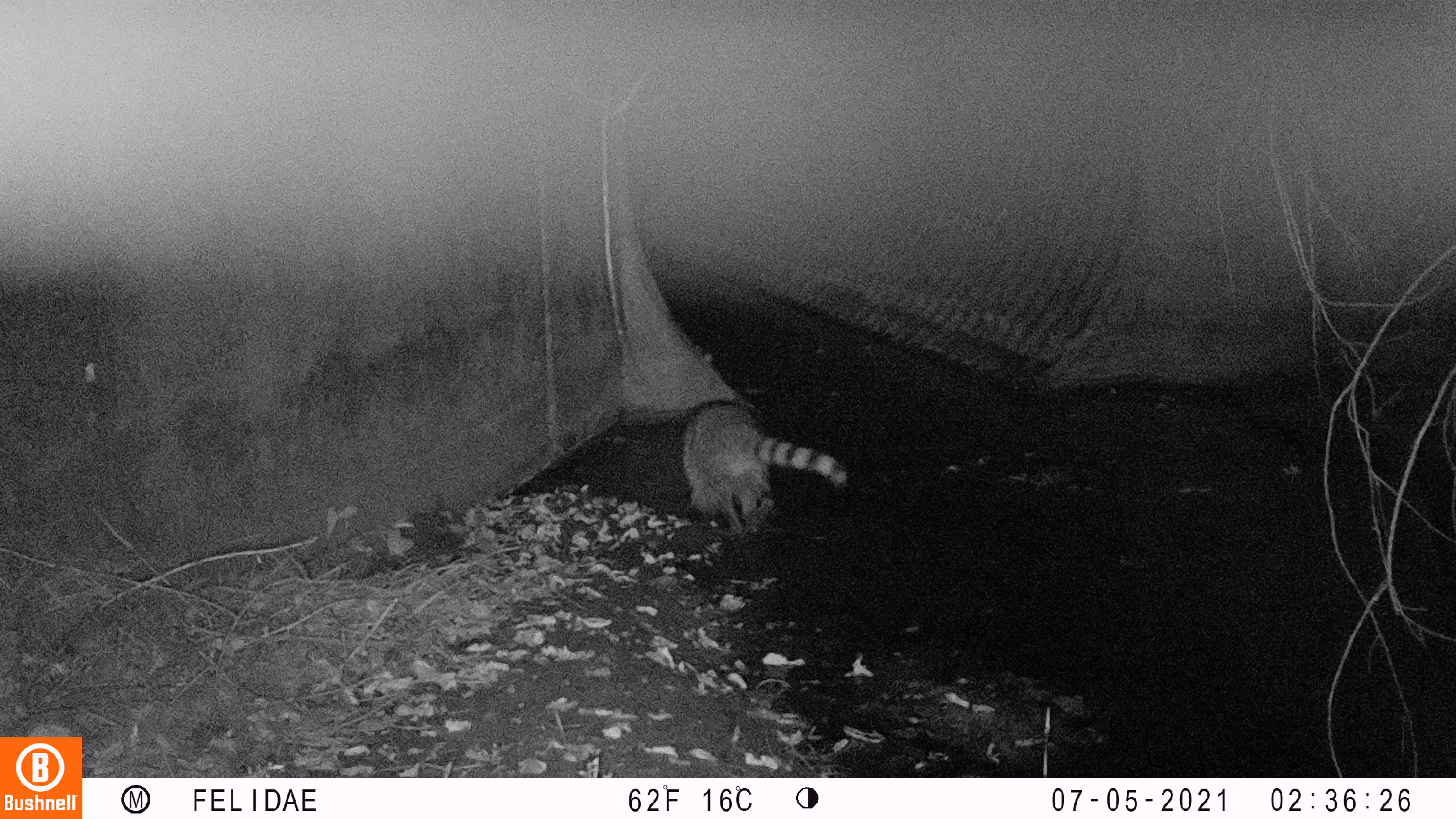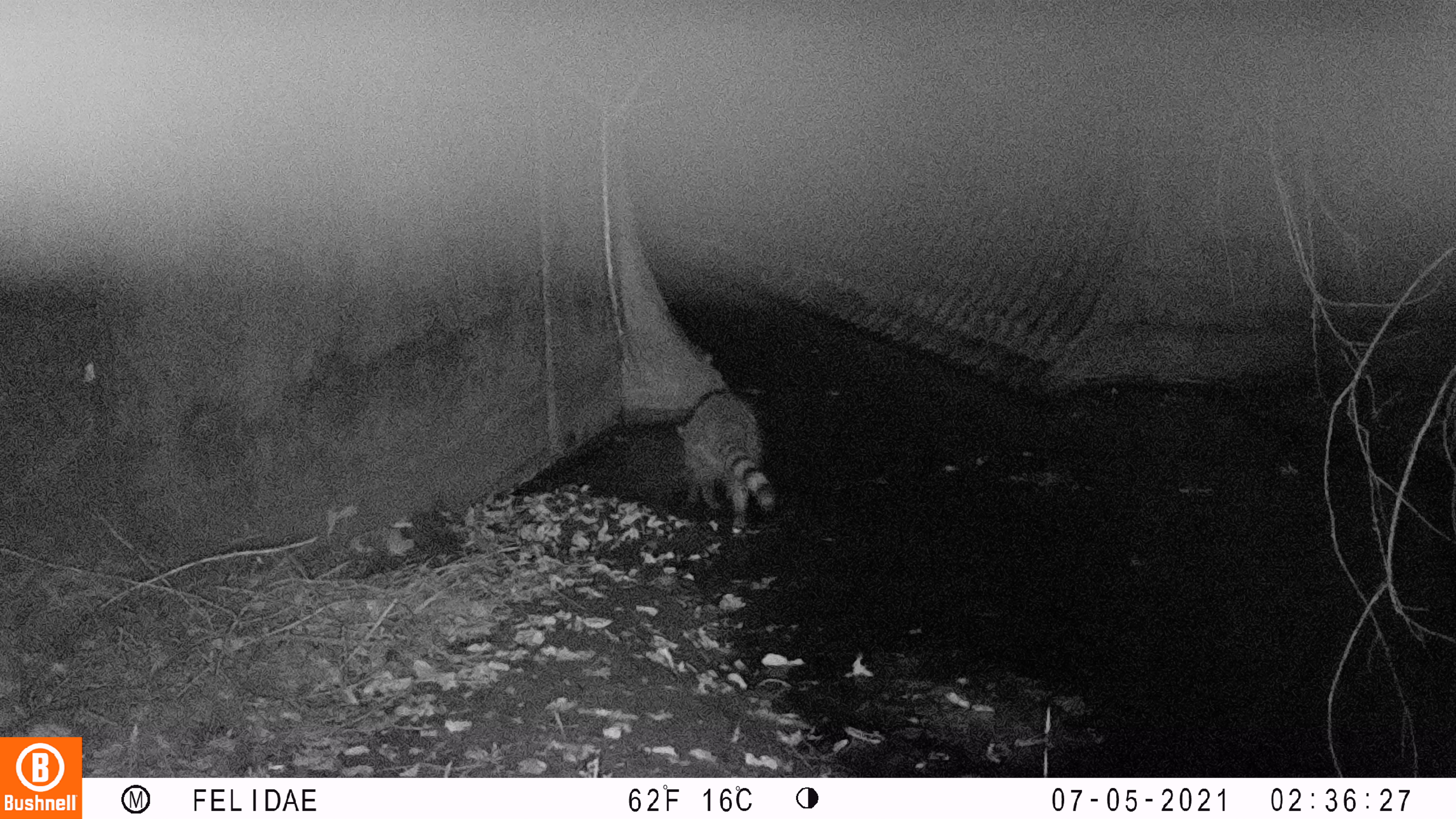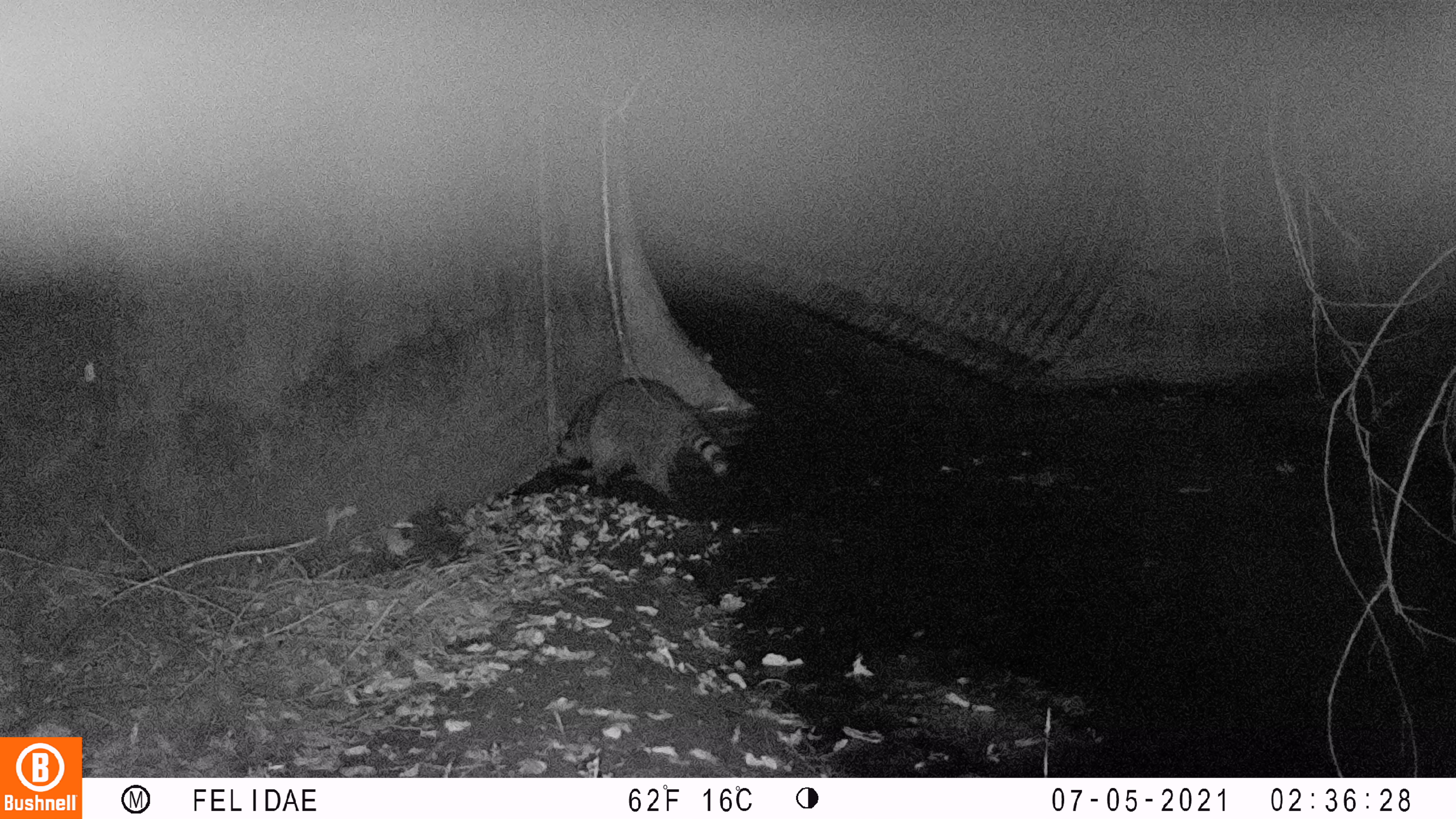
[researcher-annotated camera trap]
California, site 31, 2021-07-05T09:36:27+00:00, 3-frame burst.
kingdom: Animalia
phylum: Chordata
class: Mammalia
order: Carnivora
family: Procyonidae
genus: Procyon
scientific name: Procyon lotor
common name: raccoon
Raccoon (Procyon lotor).